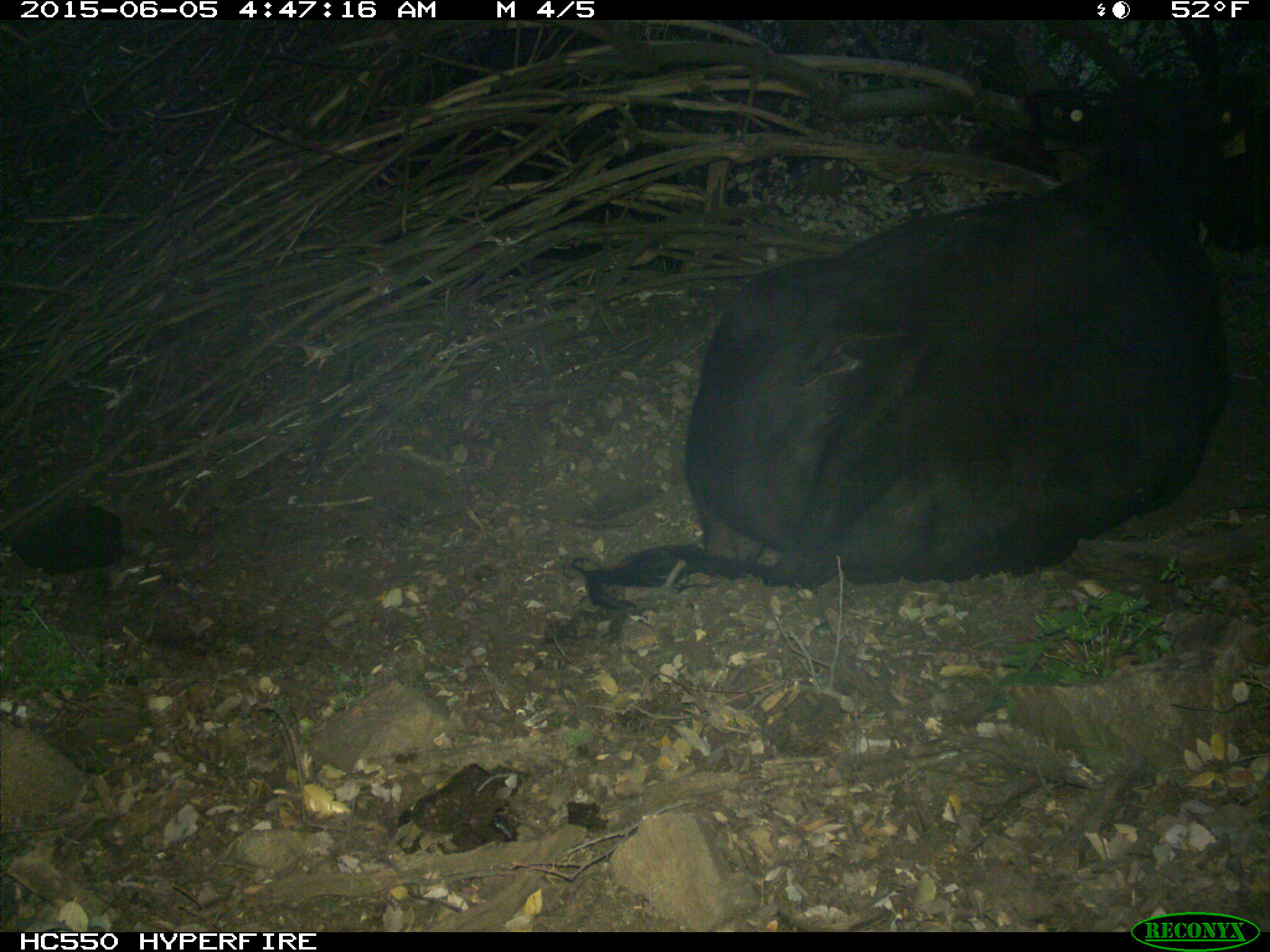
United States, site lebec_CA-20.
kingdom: Animalia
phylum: Chordata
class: Mammalia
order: Artiodactyla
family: Bovidae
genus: Bos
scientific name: Bos taurus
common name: domestic cow